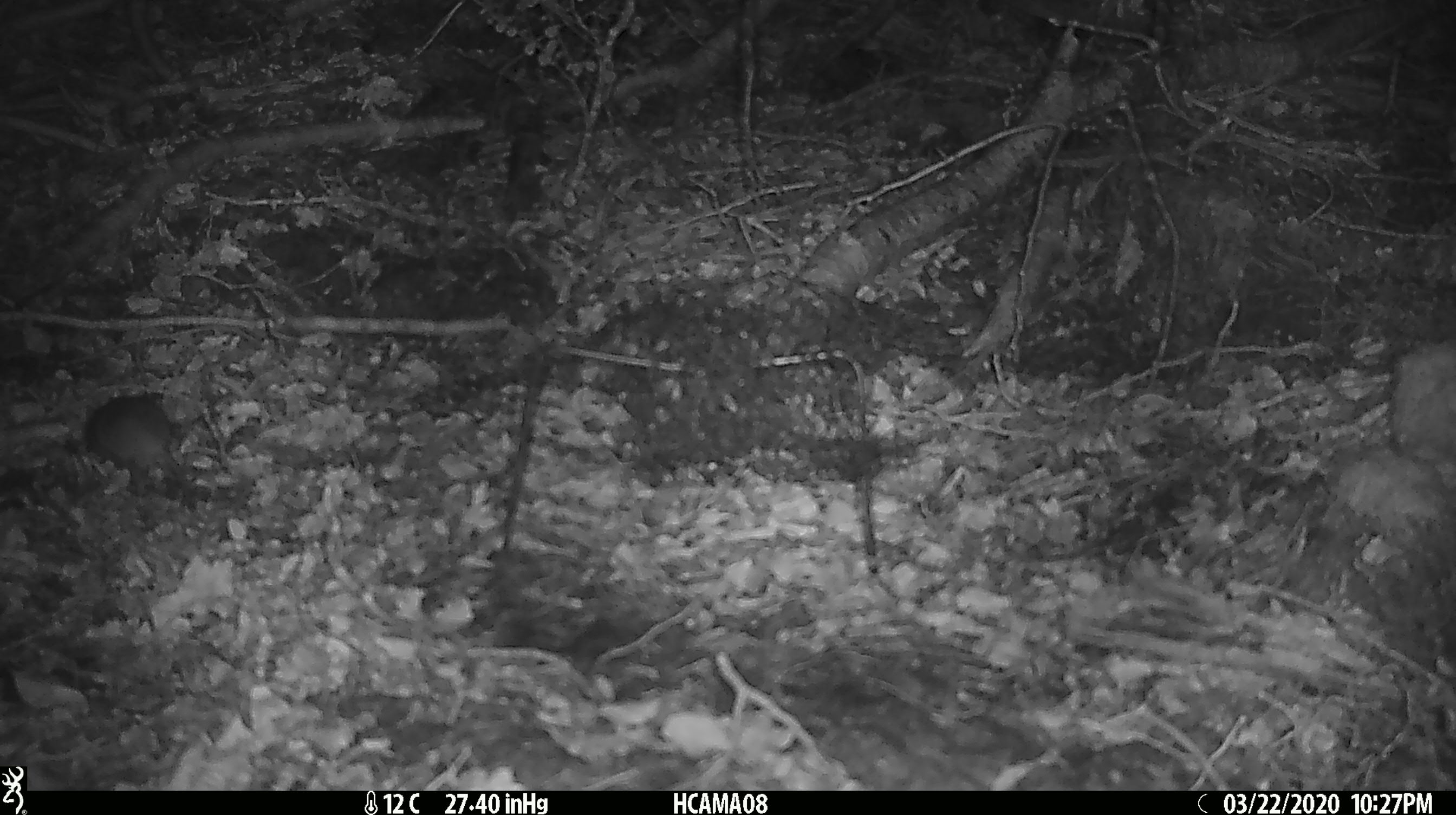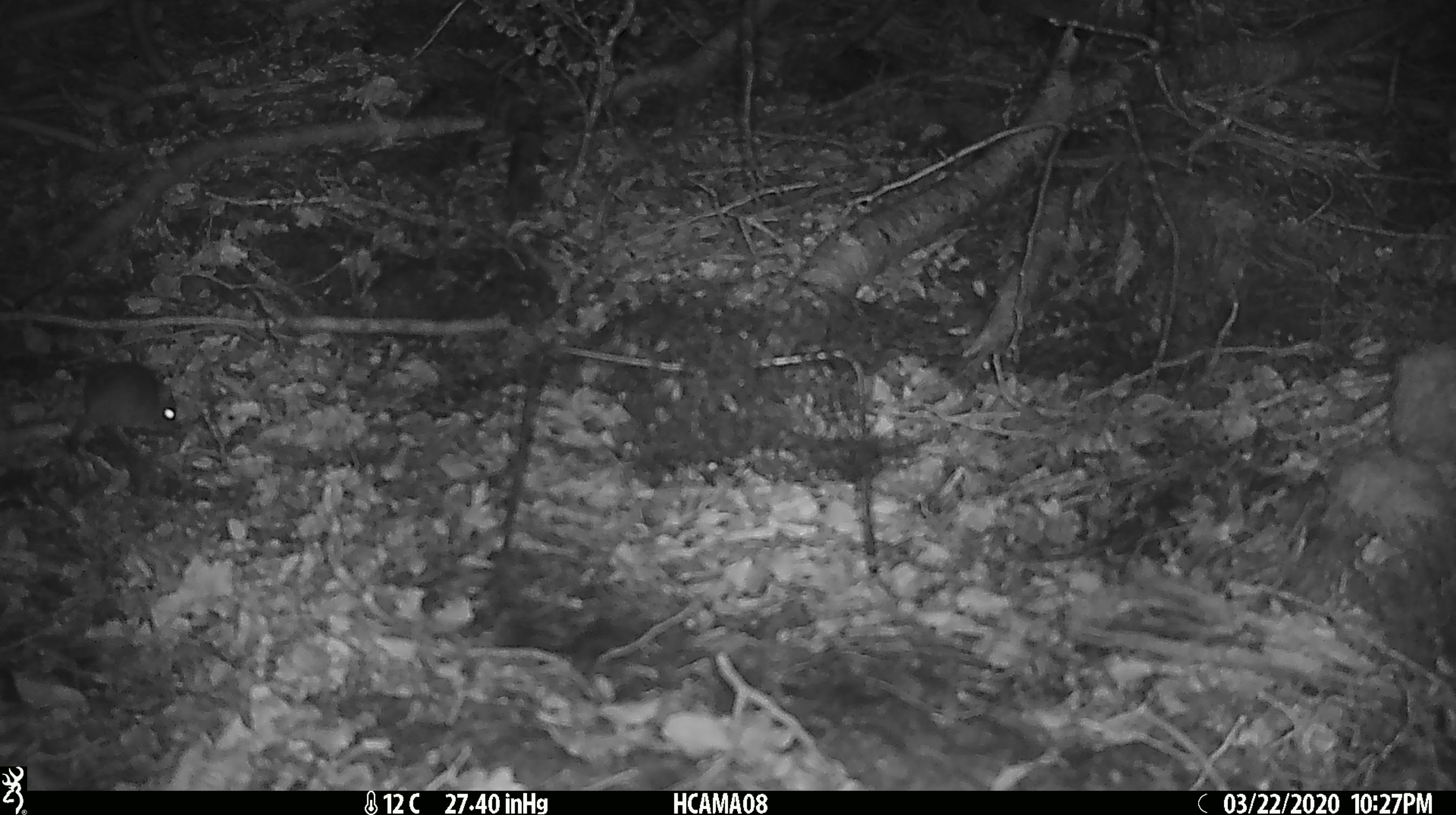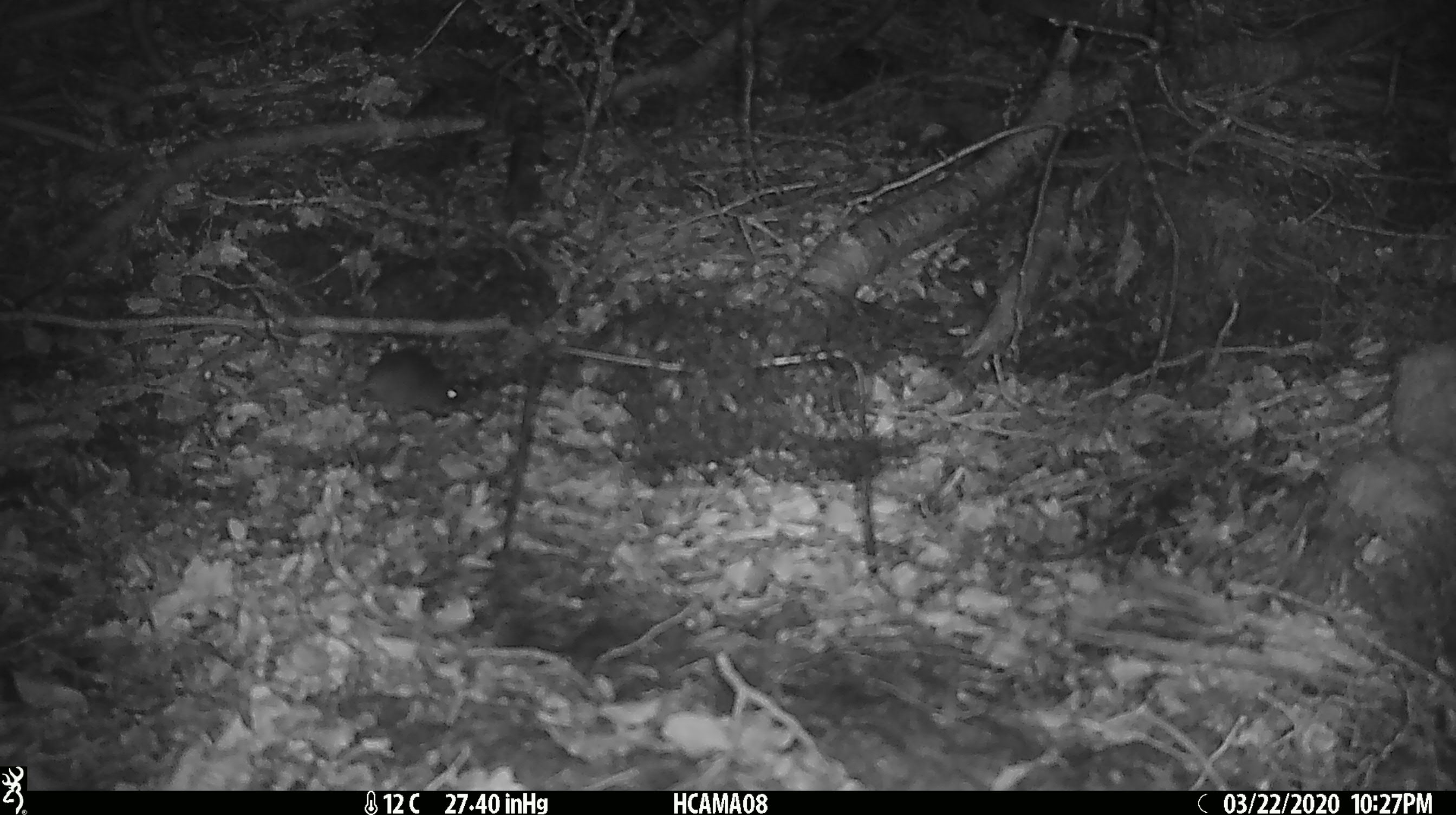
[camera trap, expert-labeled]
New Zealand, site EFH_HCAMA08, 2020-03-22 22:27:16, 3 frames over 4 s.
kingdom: Animalia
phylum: Chordata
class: Mammalia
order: Rodentia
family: Muridae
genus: Mus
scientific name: Mus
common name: mouse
Mouse (Mus).